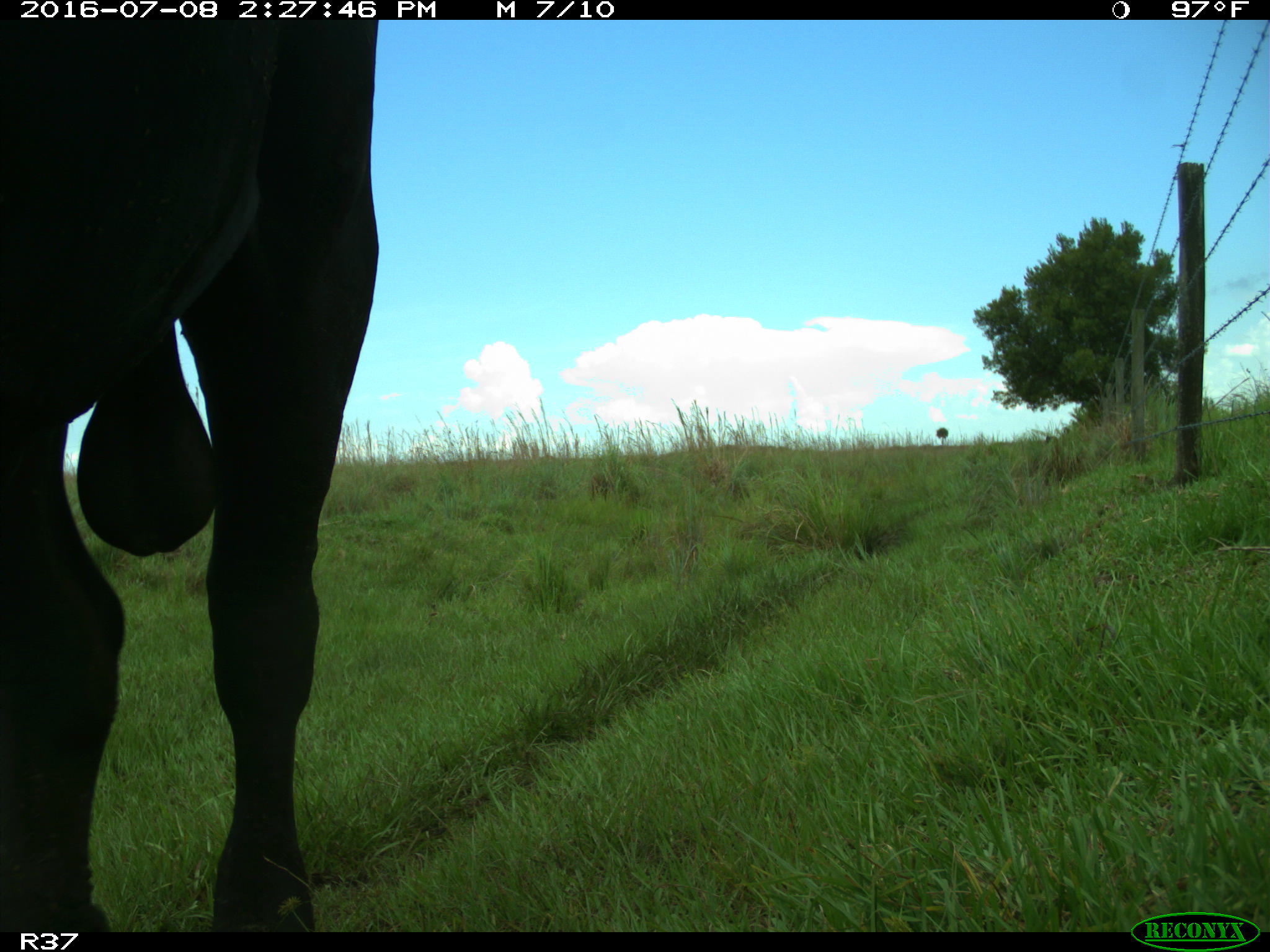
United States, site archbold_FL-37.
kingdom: Animalia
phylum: Chordata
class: Mammalia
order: Artiodactyla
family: Bovidae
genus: Bos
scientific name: Bos taurus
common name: domestic cow